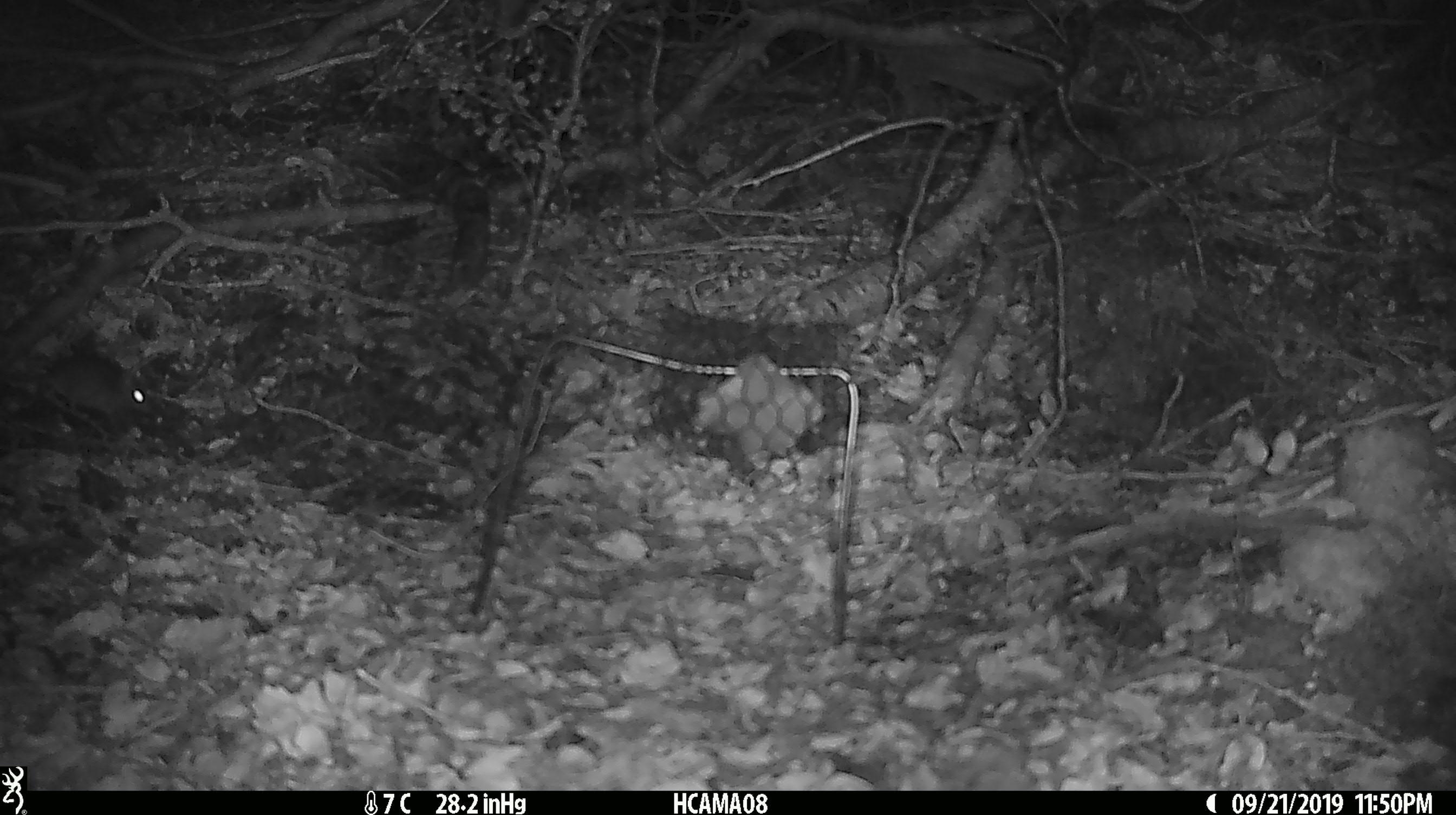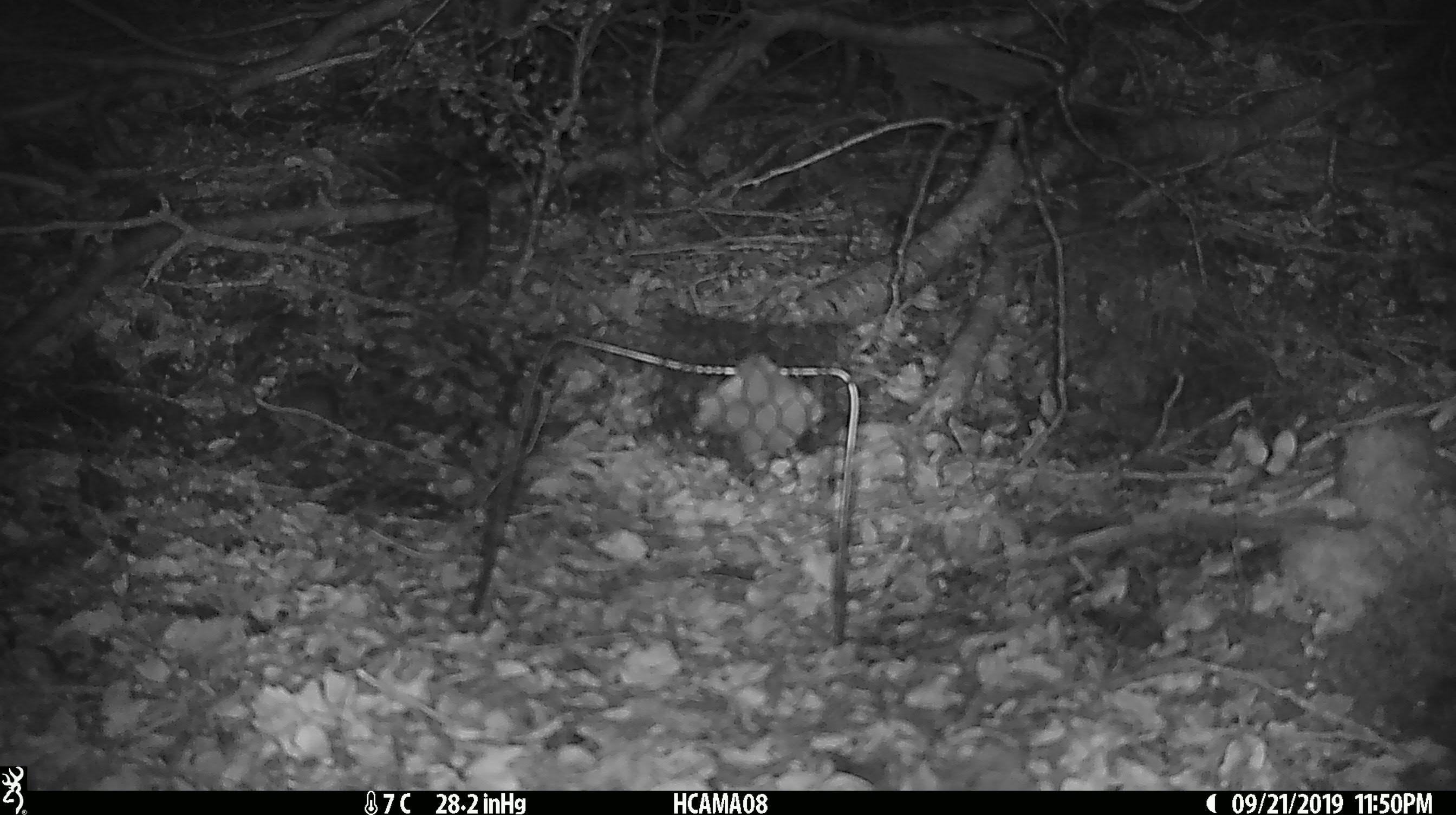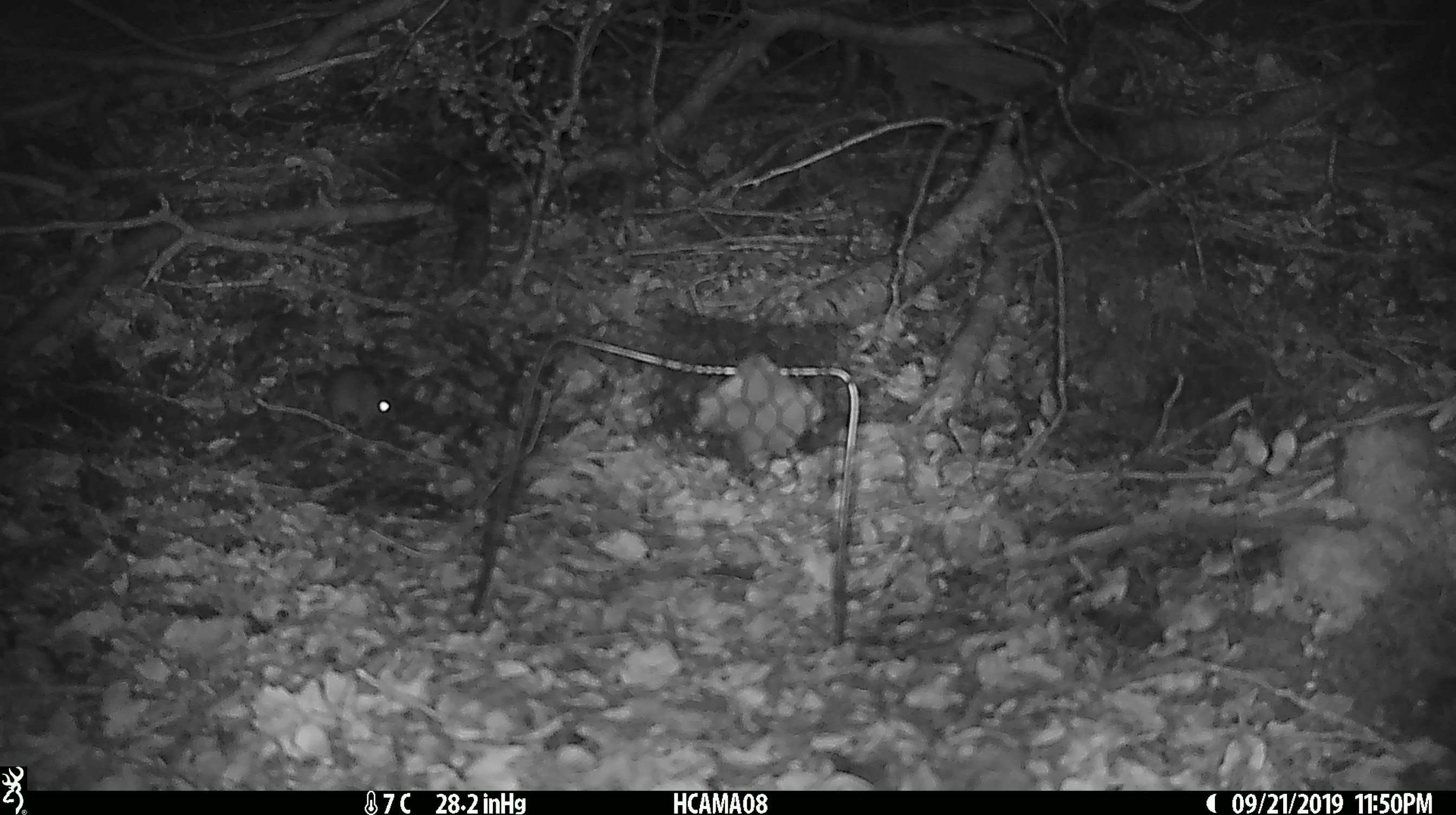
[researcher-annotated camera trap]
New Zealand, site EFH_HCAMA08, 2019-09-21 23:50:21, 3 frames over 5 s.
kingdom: Animalia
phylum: Chordata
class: Mammalia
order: Rodentia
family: Muridae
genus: Mus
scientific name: Mus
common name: mouse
Mouse (Mus).